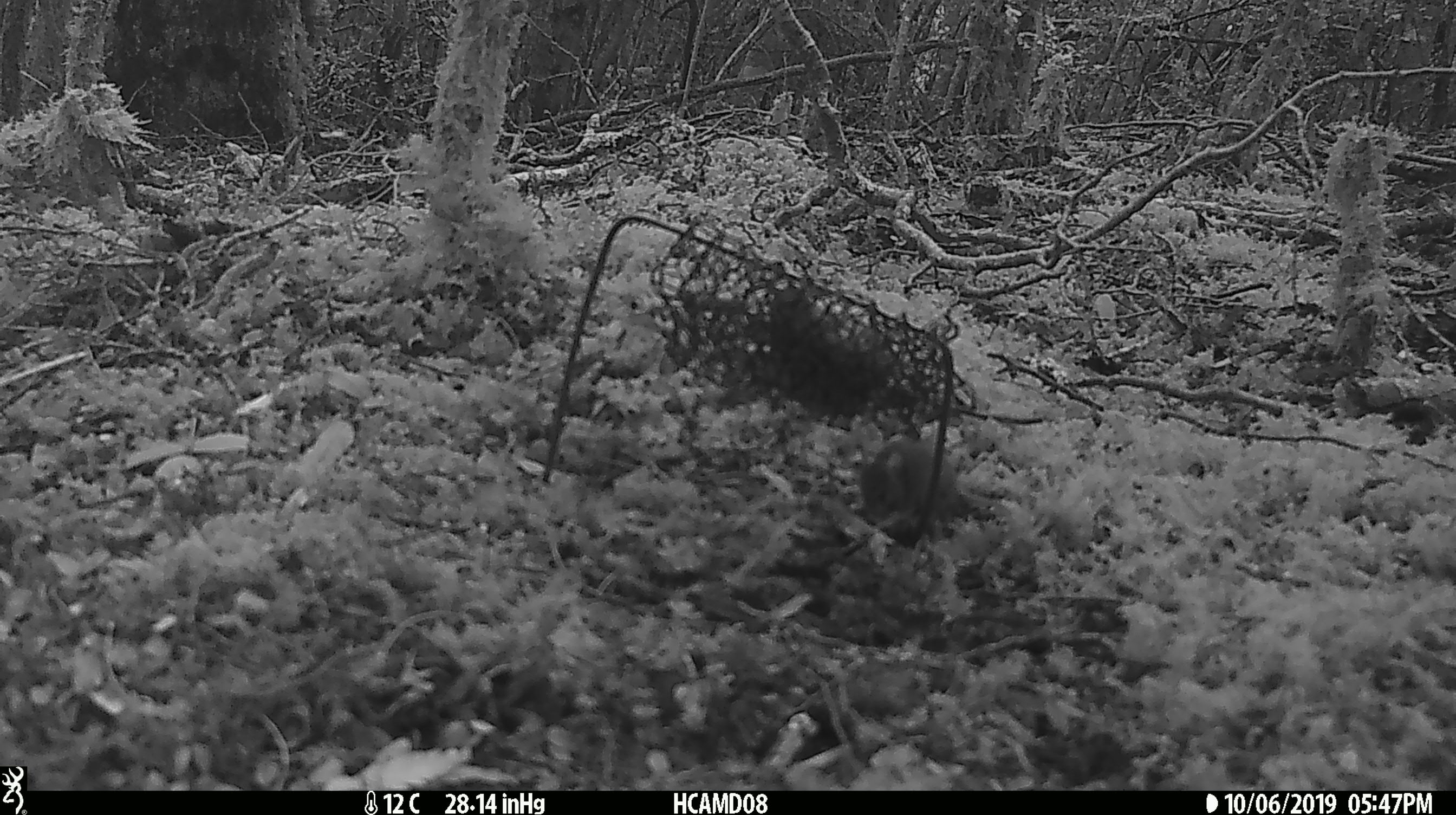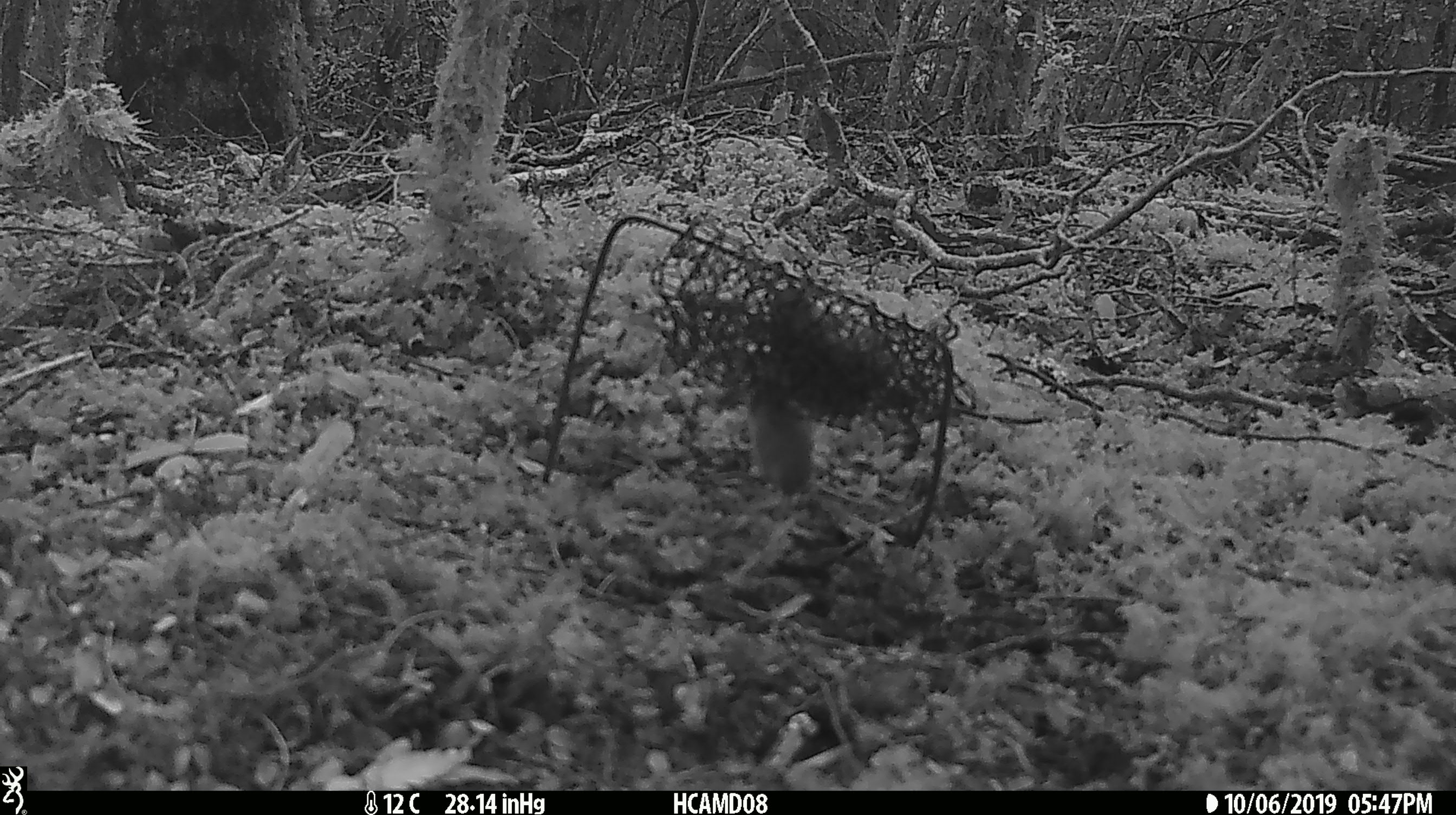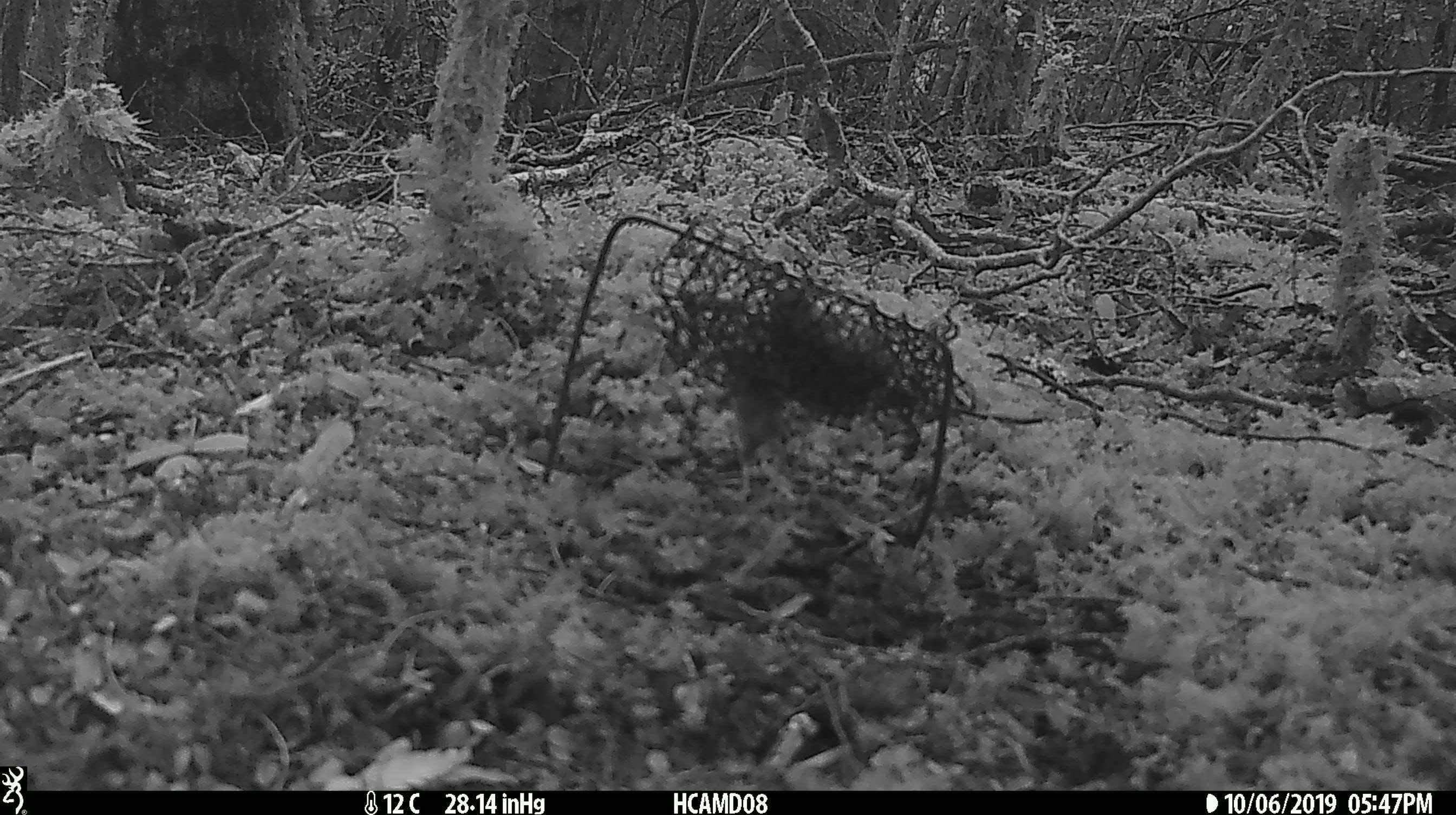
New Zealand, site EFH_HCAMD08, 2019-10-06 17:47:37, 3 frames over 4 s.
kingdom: Animalia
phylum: Chordata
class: Mammalia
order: Rodentia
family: Muridae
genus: Mus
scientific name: Mus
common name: mouse